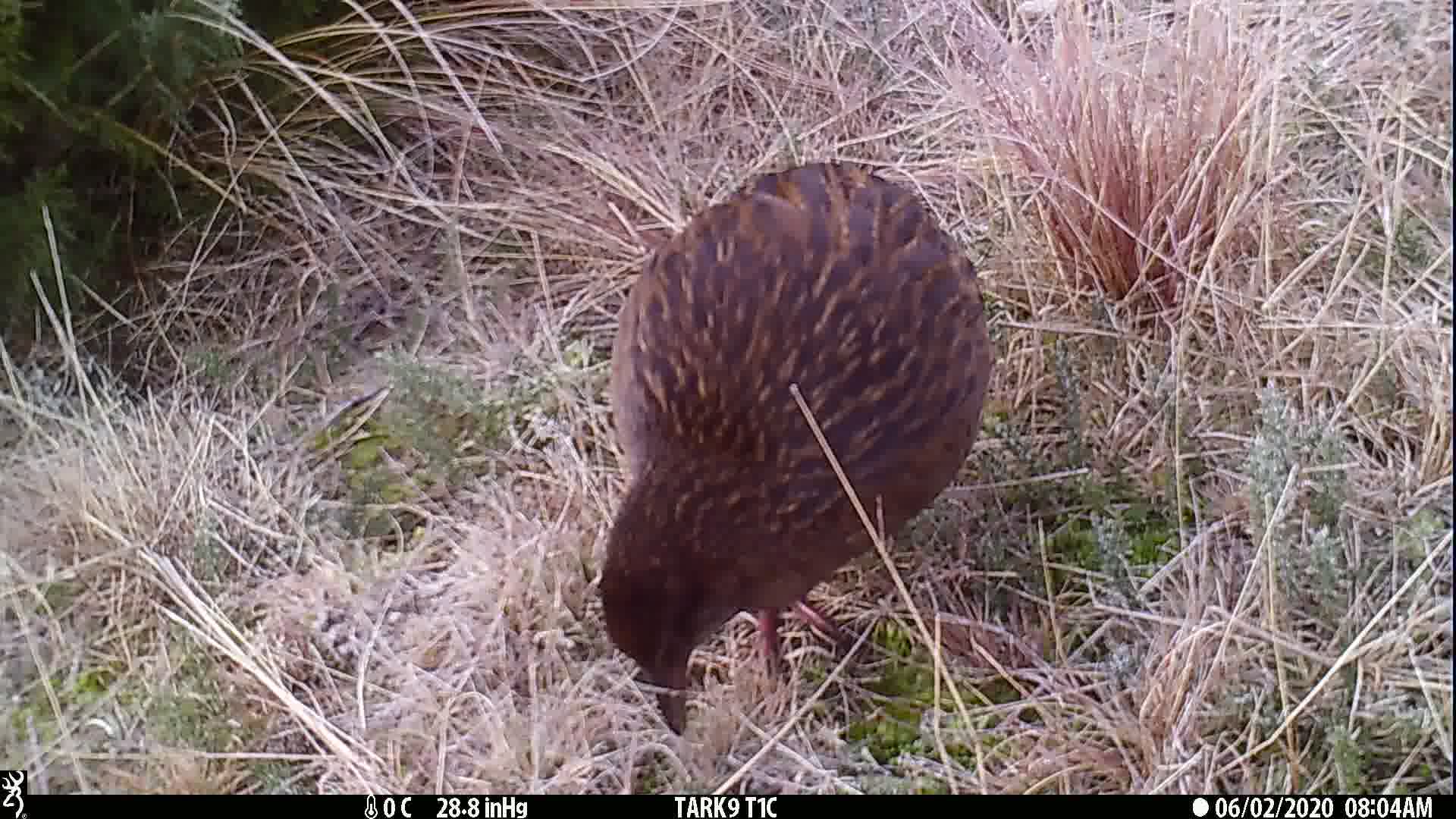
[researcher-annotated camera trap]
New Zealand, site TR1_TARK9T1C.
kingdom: Animalia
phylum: Chordata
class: Aves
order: Gruiformes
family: Rallidae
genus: Gallirallus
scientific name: Gallirallus australis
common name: weka